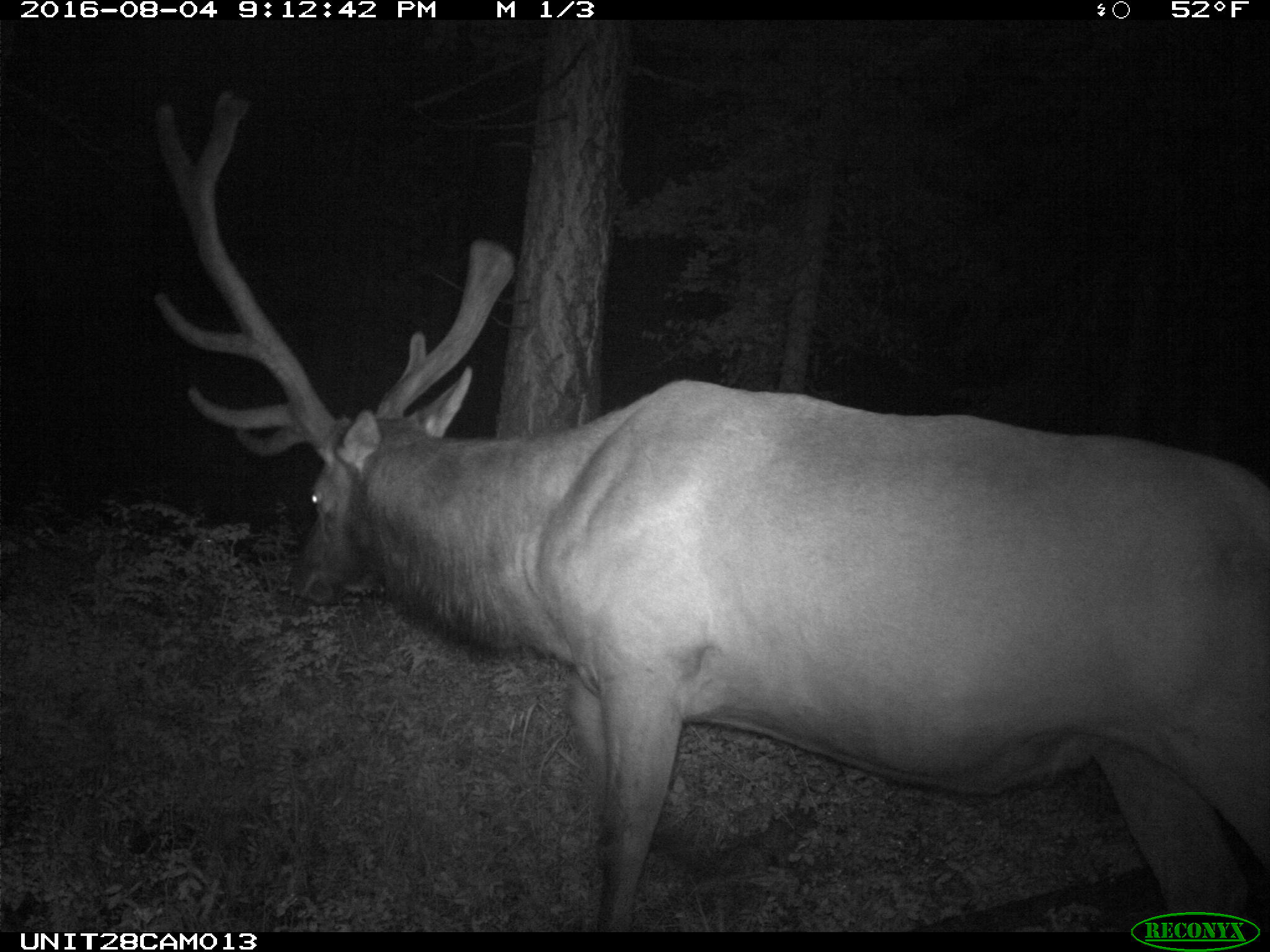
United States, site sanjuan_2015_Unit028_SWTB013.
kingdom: Animalia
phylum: Chordata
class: Mammalia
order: Artiodactyla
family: Cervidae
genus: Cervus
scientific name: Cervus elaphus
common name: red deer